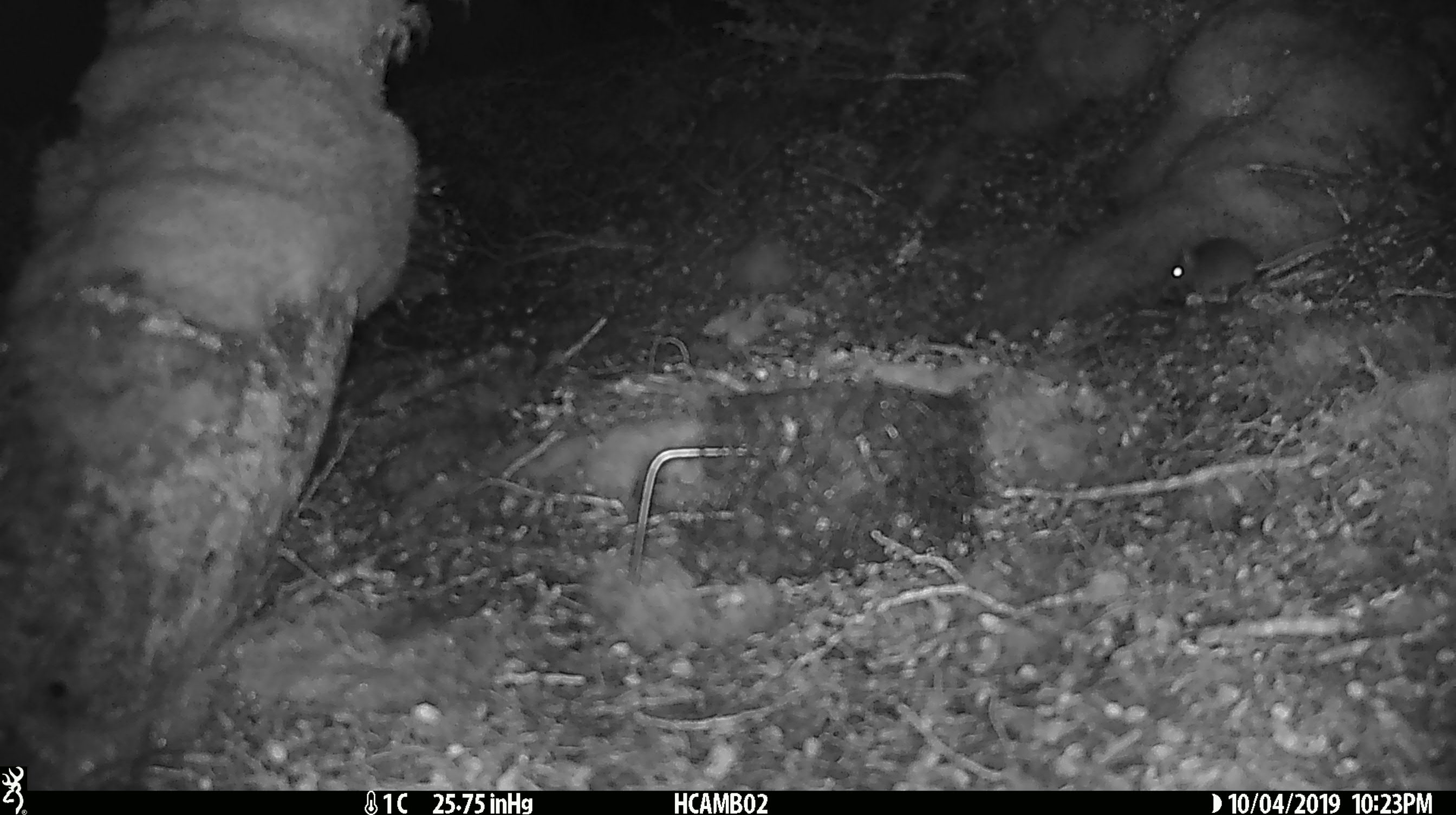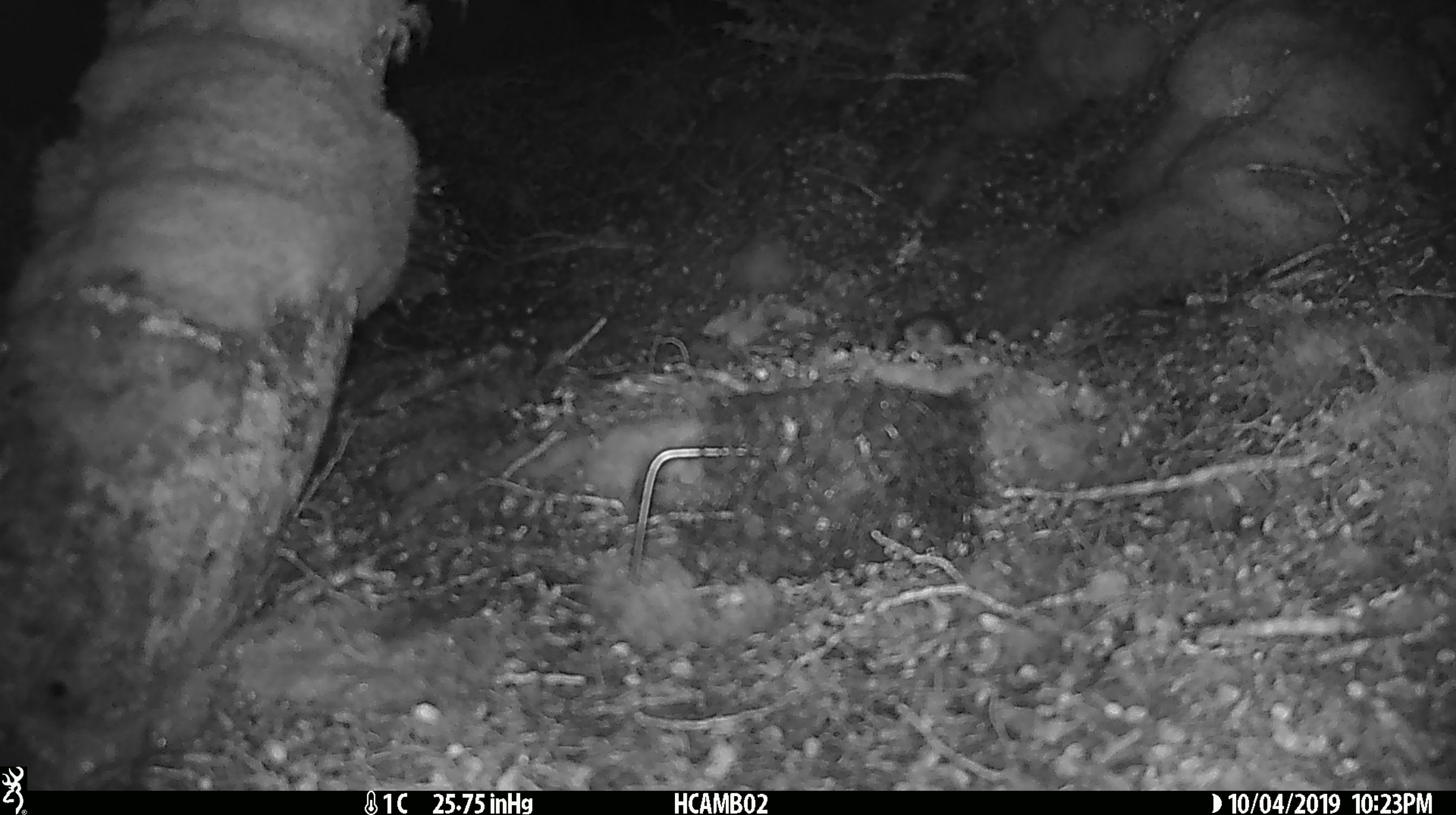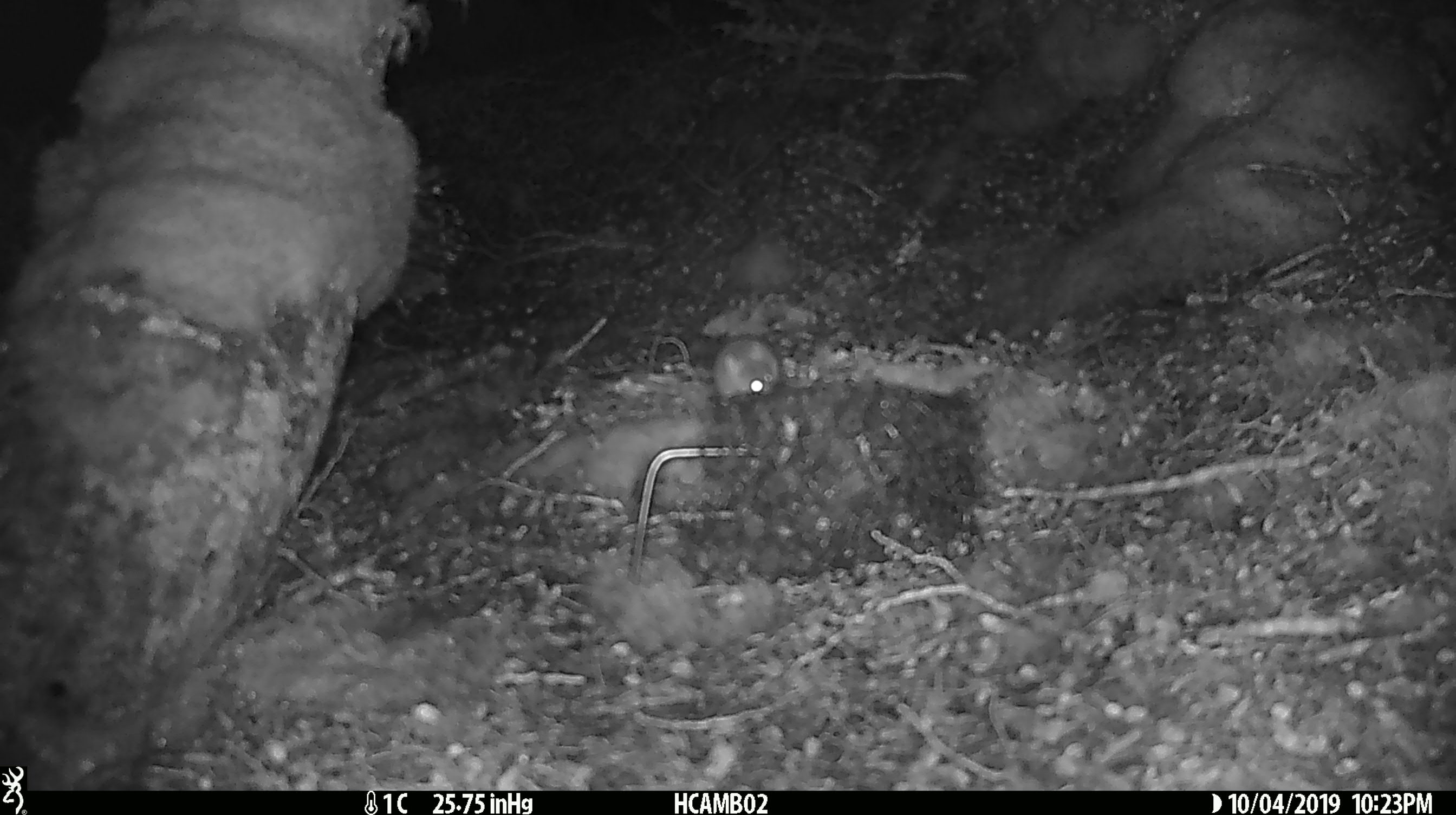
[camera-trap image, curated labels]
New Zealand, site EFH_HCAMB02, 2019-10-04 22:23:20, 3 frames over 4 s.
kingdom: Animalia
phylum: Chordata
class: Mammalia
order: Rodentia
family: Muridae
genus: Mus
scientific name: Mus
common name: mouse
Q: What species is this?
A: Mouse (Mus).